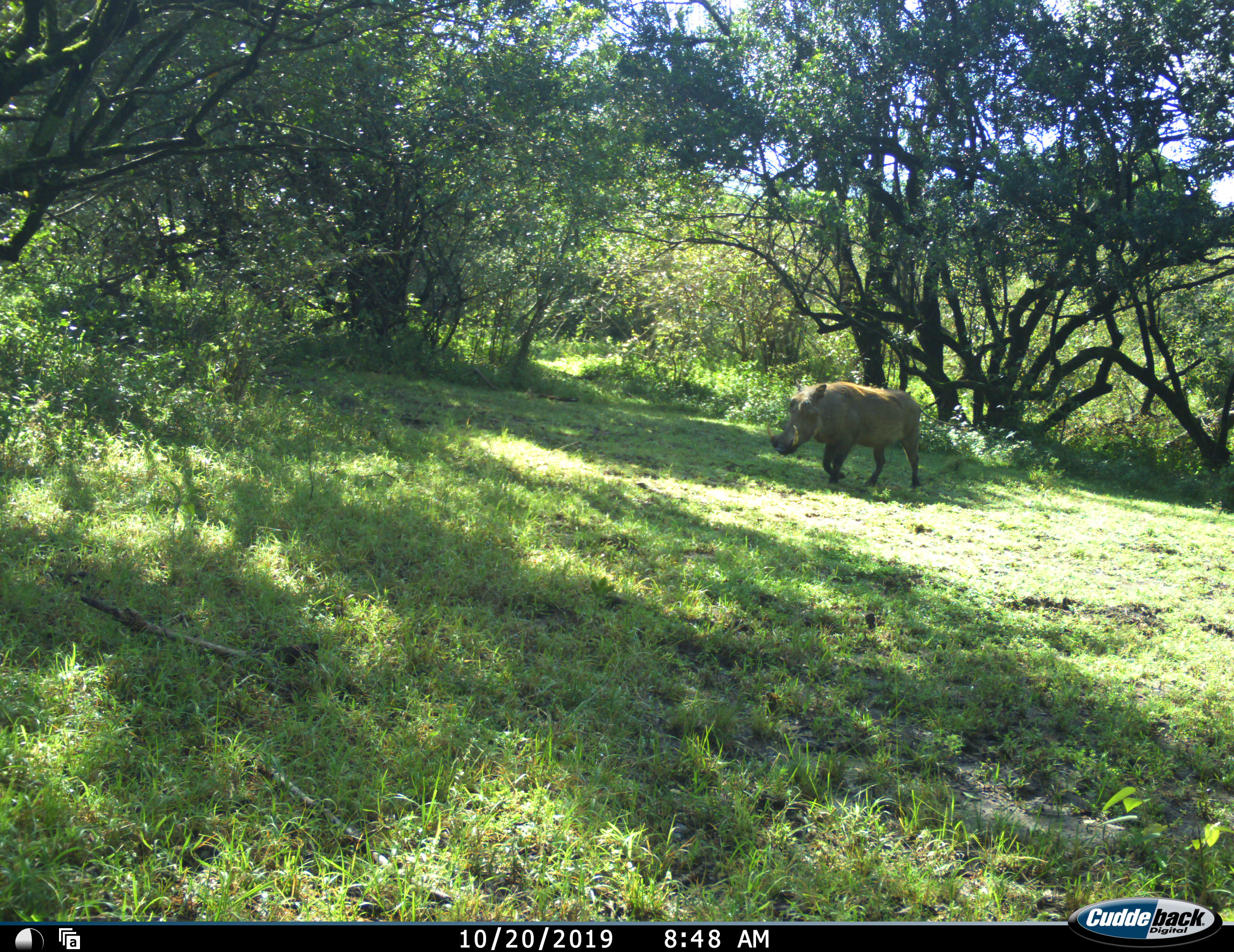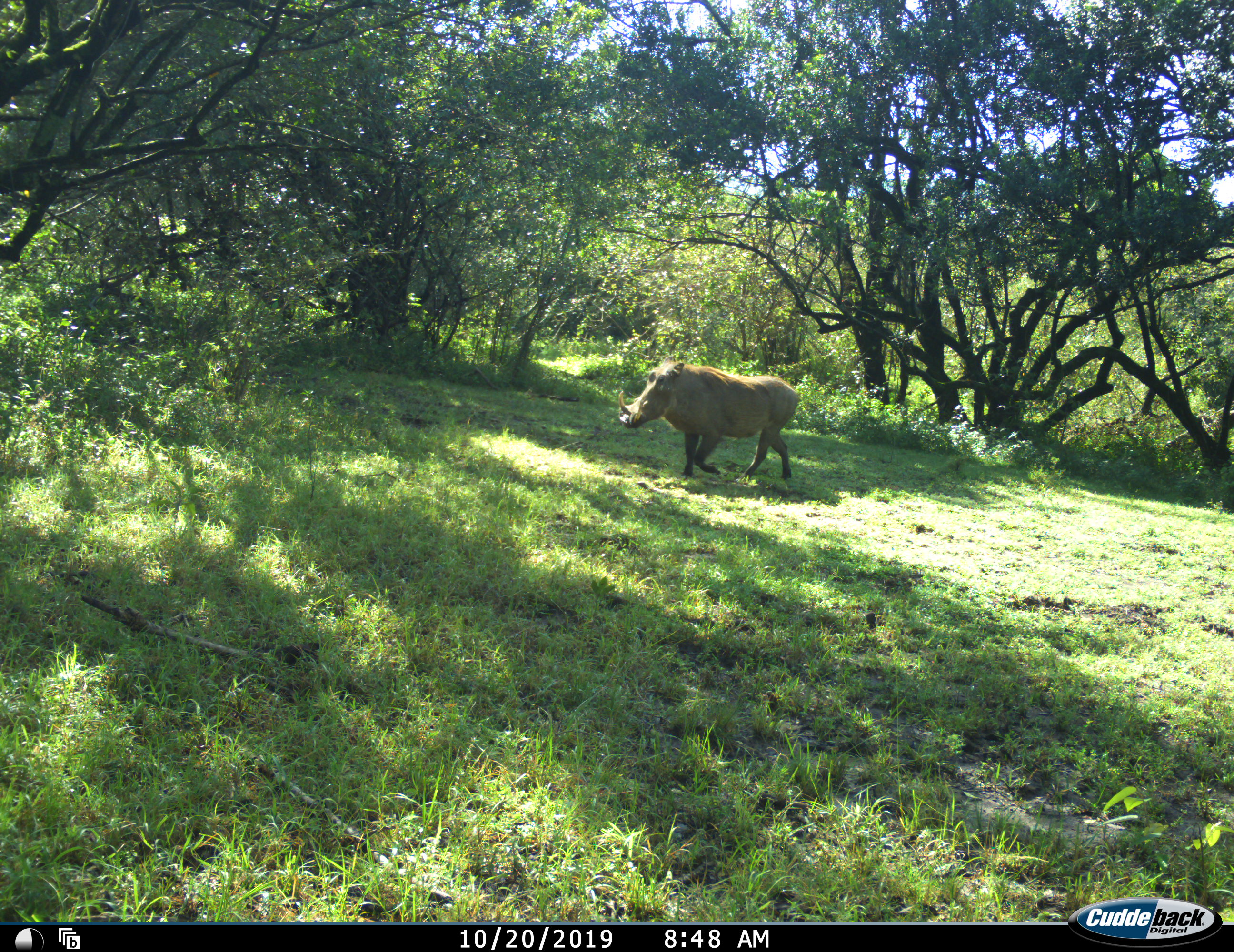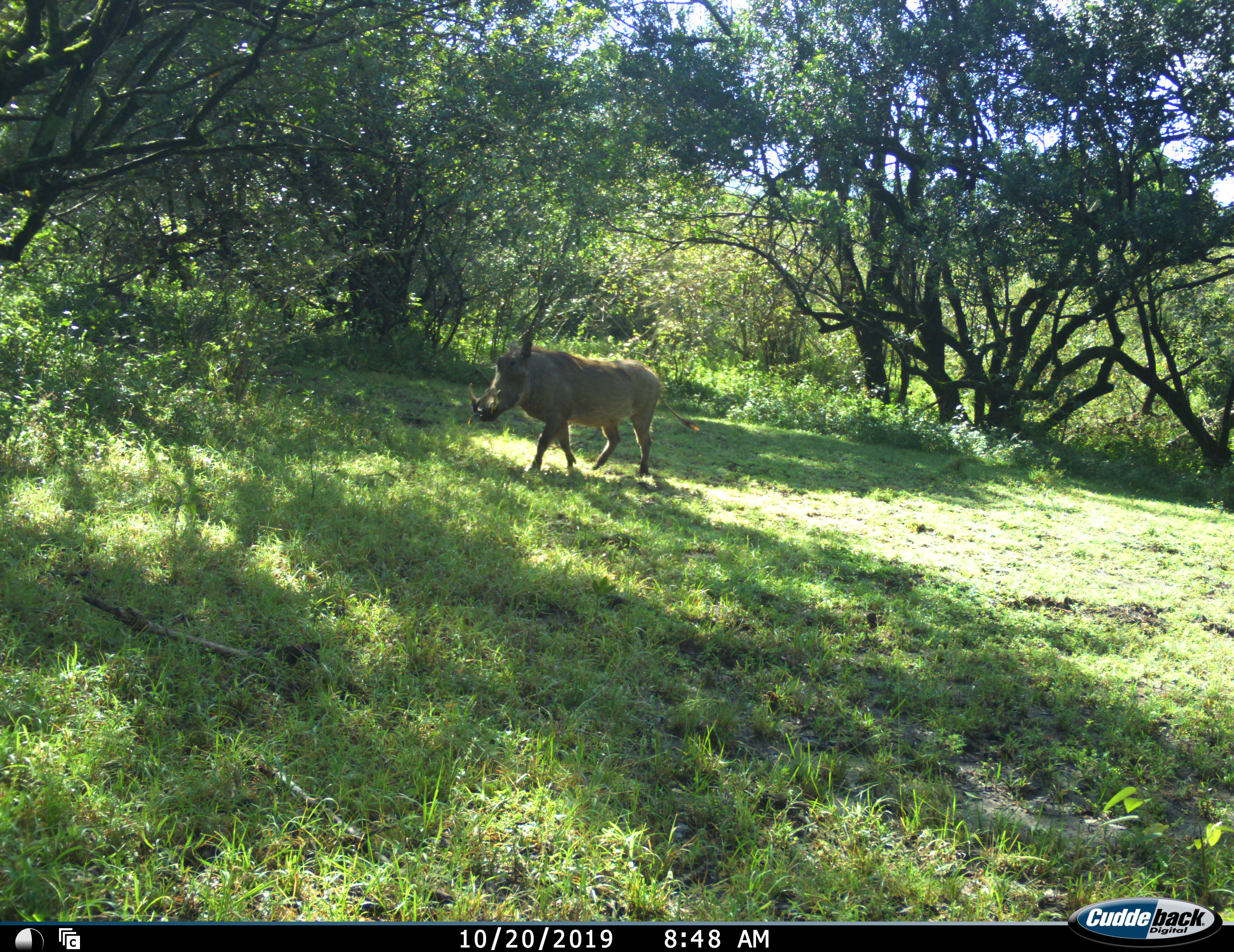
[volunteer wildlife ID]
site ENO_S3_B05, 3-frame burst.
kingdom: Animalia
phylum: Chordata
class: Mammalia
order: Artiodactyla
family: Suidae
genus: Phacochoerus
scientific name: Phacochoerus africanus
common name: warthog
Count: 1.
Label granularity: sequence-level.